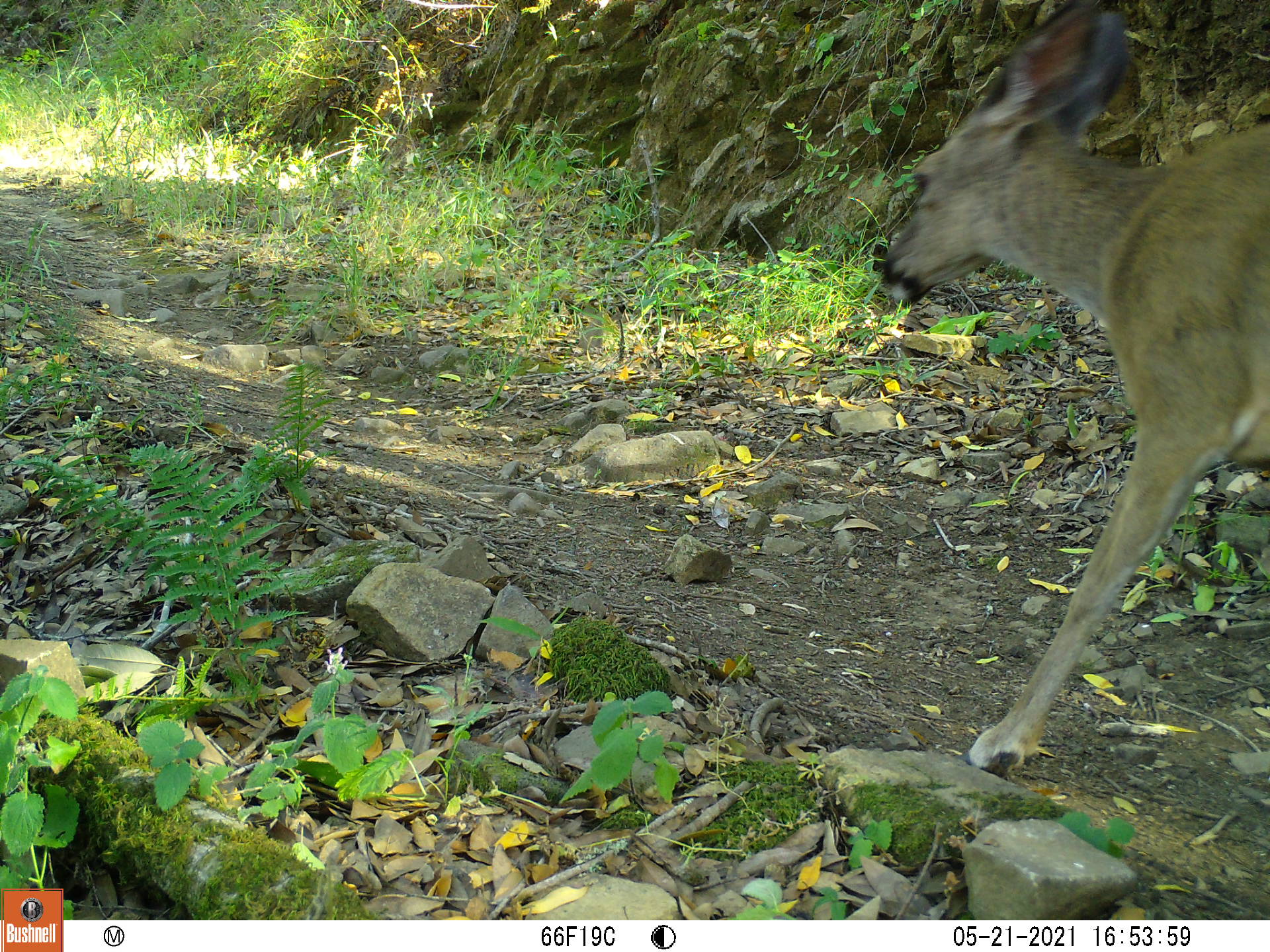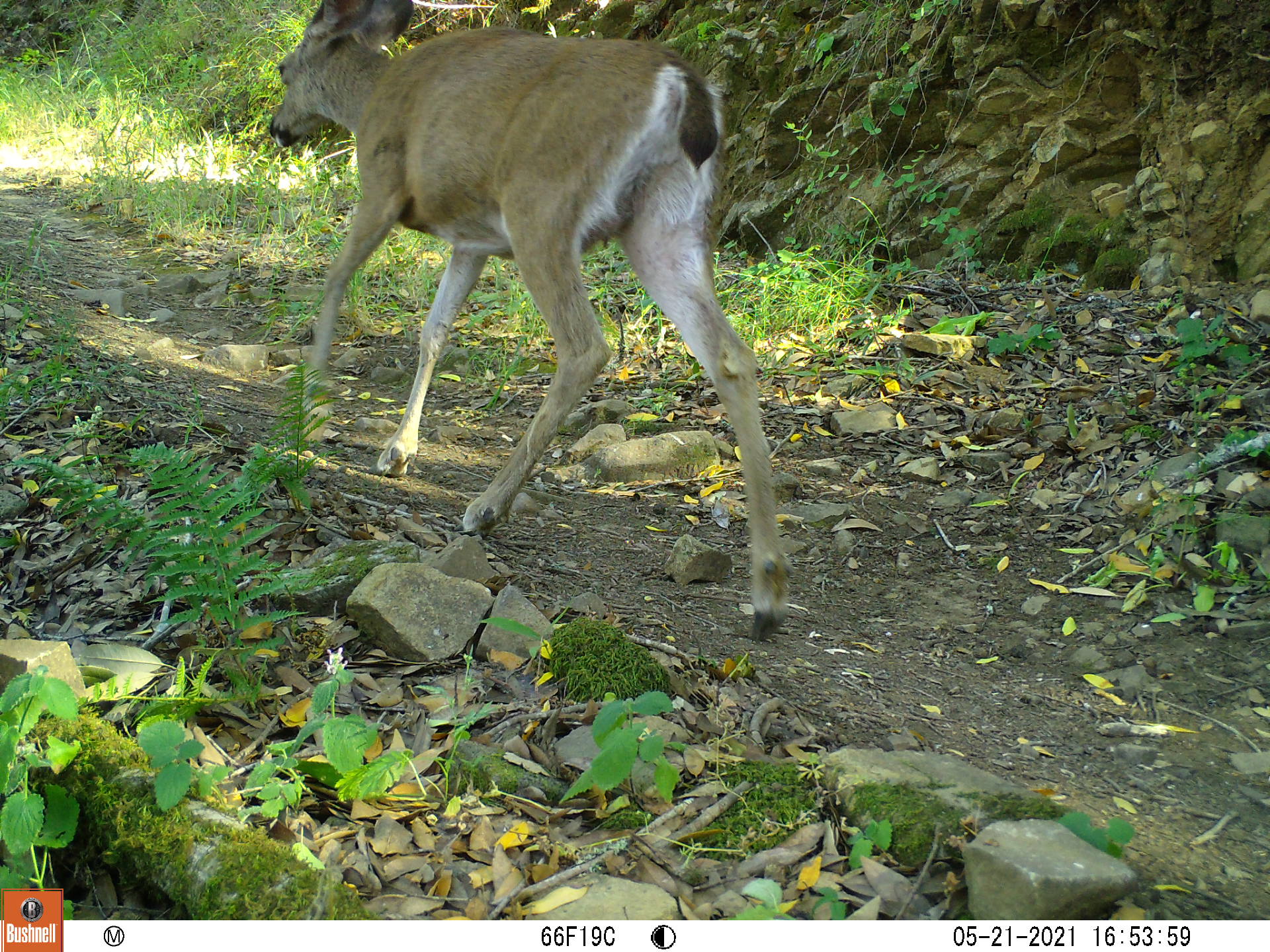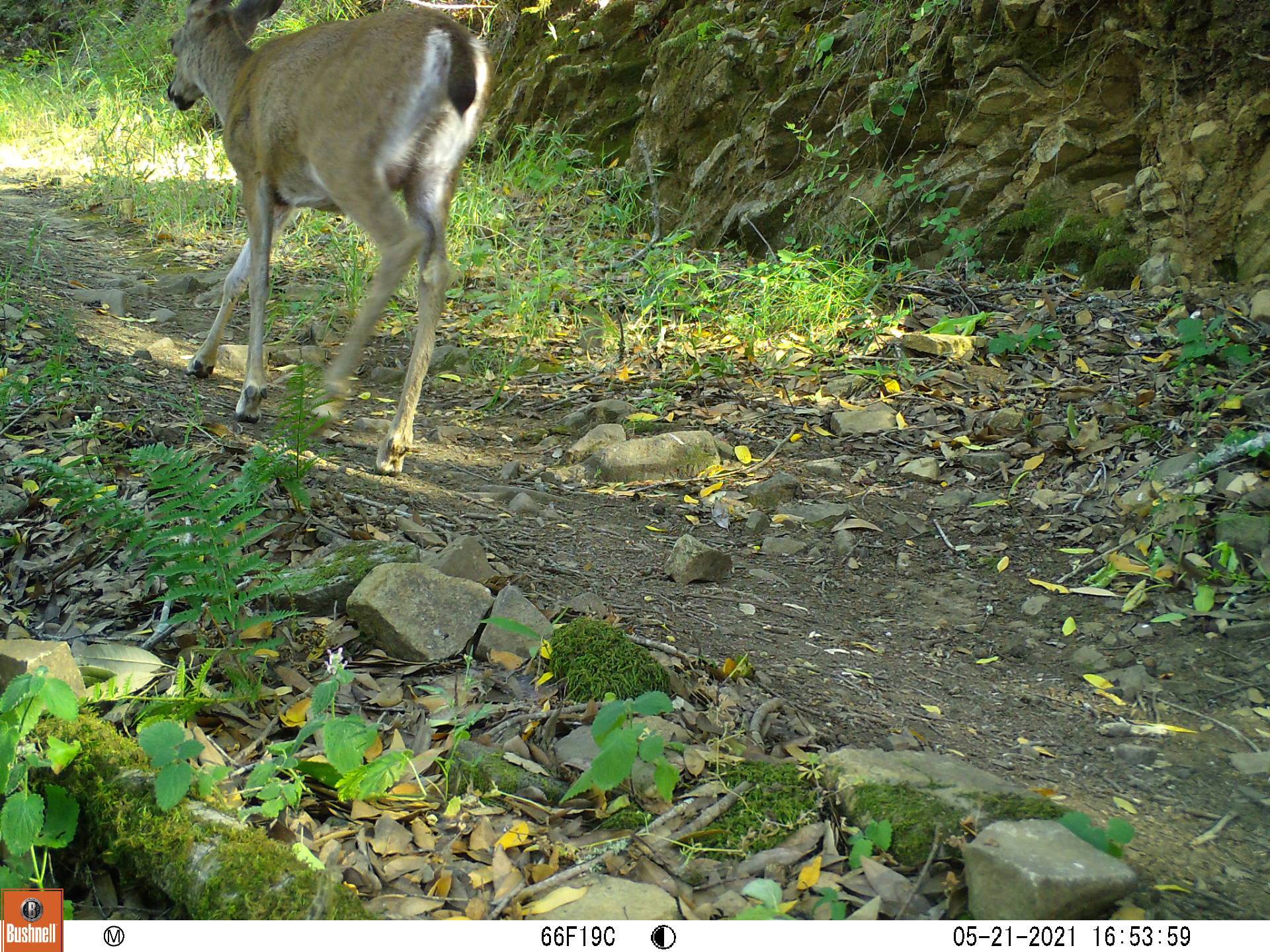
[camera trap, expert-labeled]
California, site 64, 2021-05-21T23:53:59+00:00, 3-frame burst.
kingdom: Animalia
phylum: Chordata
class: Mammalia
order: Artiodactyla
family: Cervidae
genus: Odocoileus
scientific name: Odocoileus hemionus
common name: mule deer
Mule deer (Odocoileus hemionus).